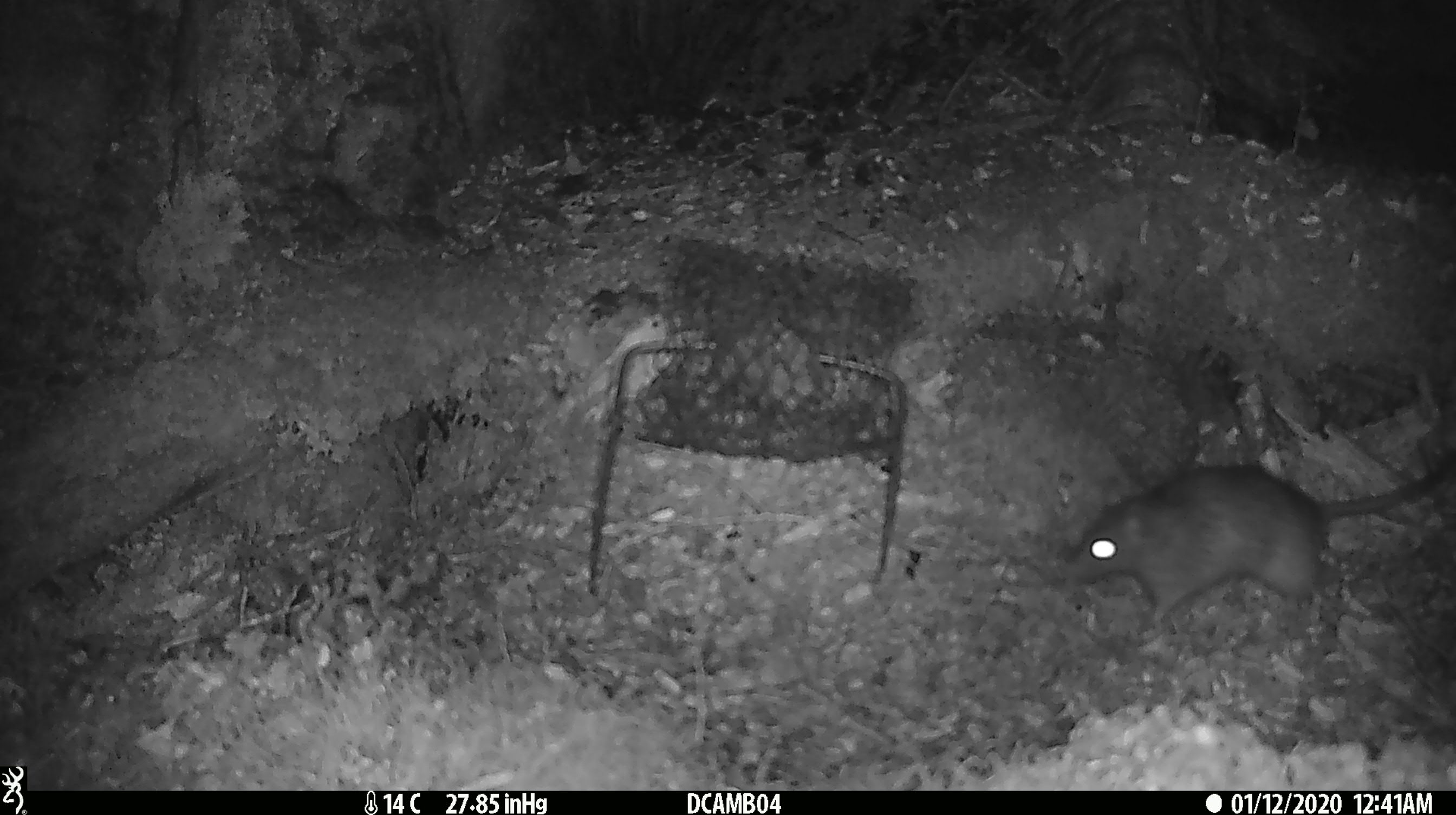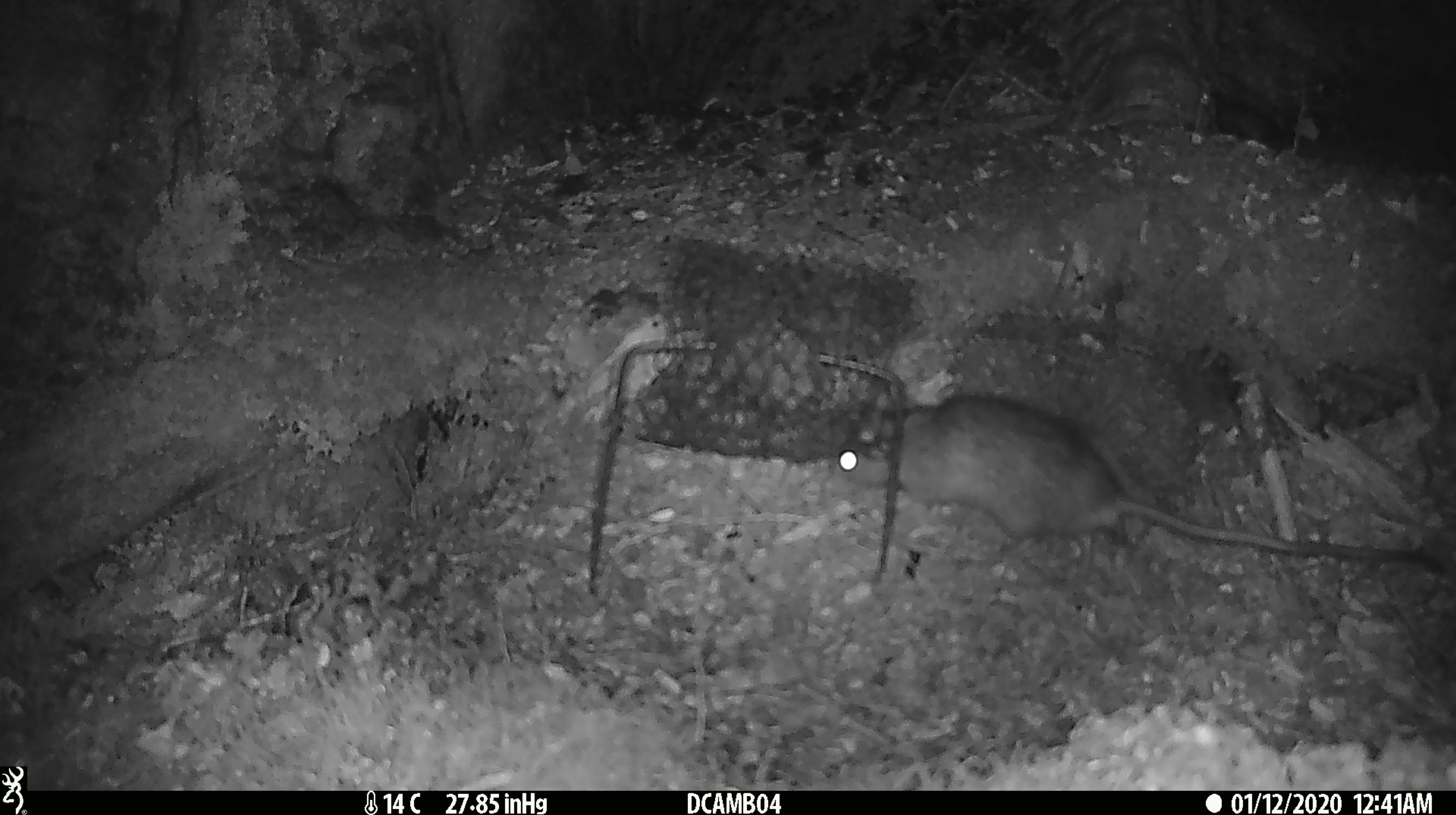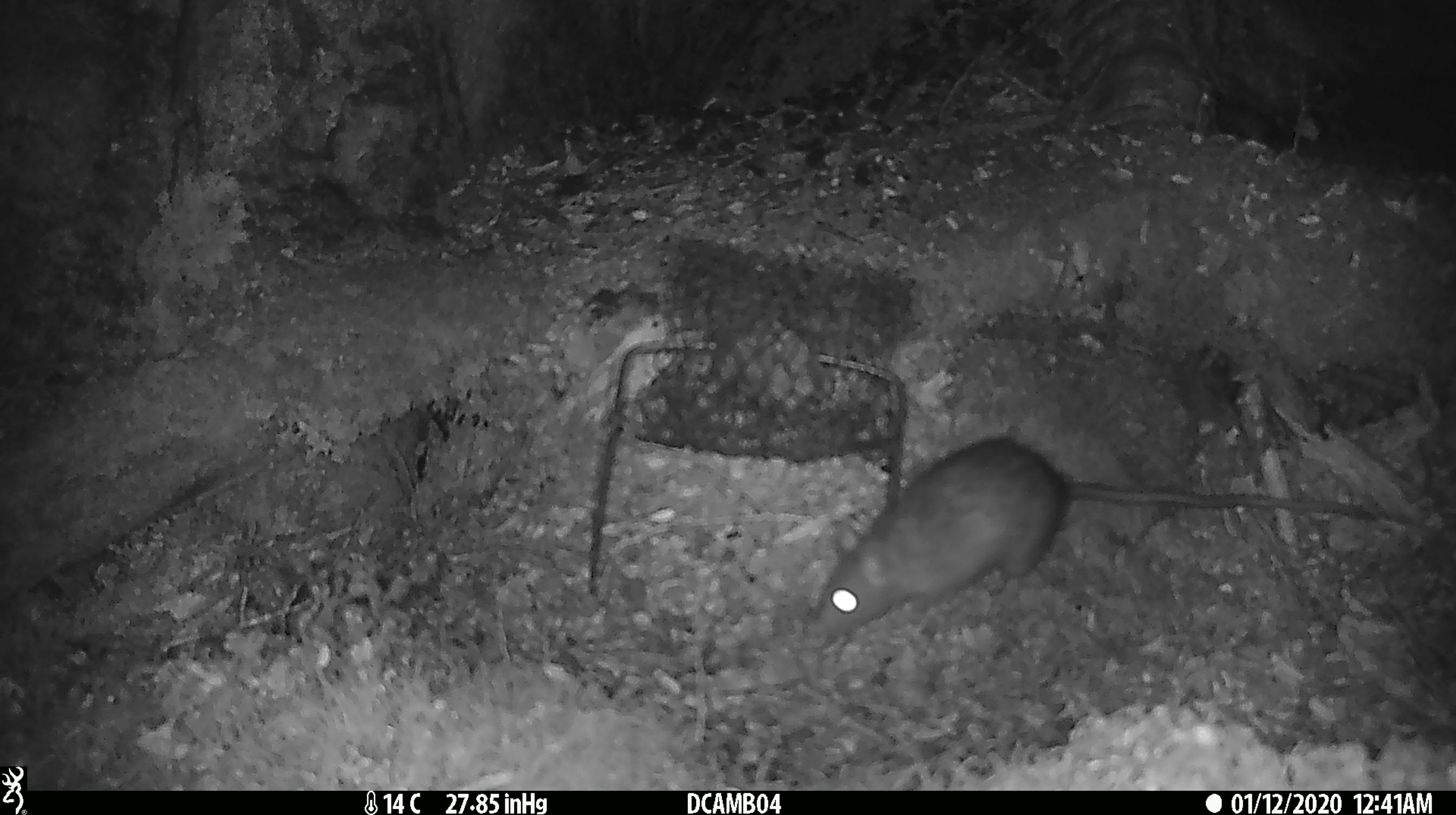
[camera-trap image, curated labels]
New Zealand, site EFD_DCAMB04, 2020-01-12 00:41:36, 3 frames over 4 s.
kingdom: Animalia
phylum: Chordata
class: Mammalia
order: Rodentia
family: Muridae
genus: Rattus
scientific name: Rattus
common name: rat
Rat (Rattus).